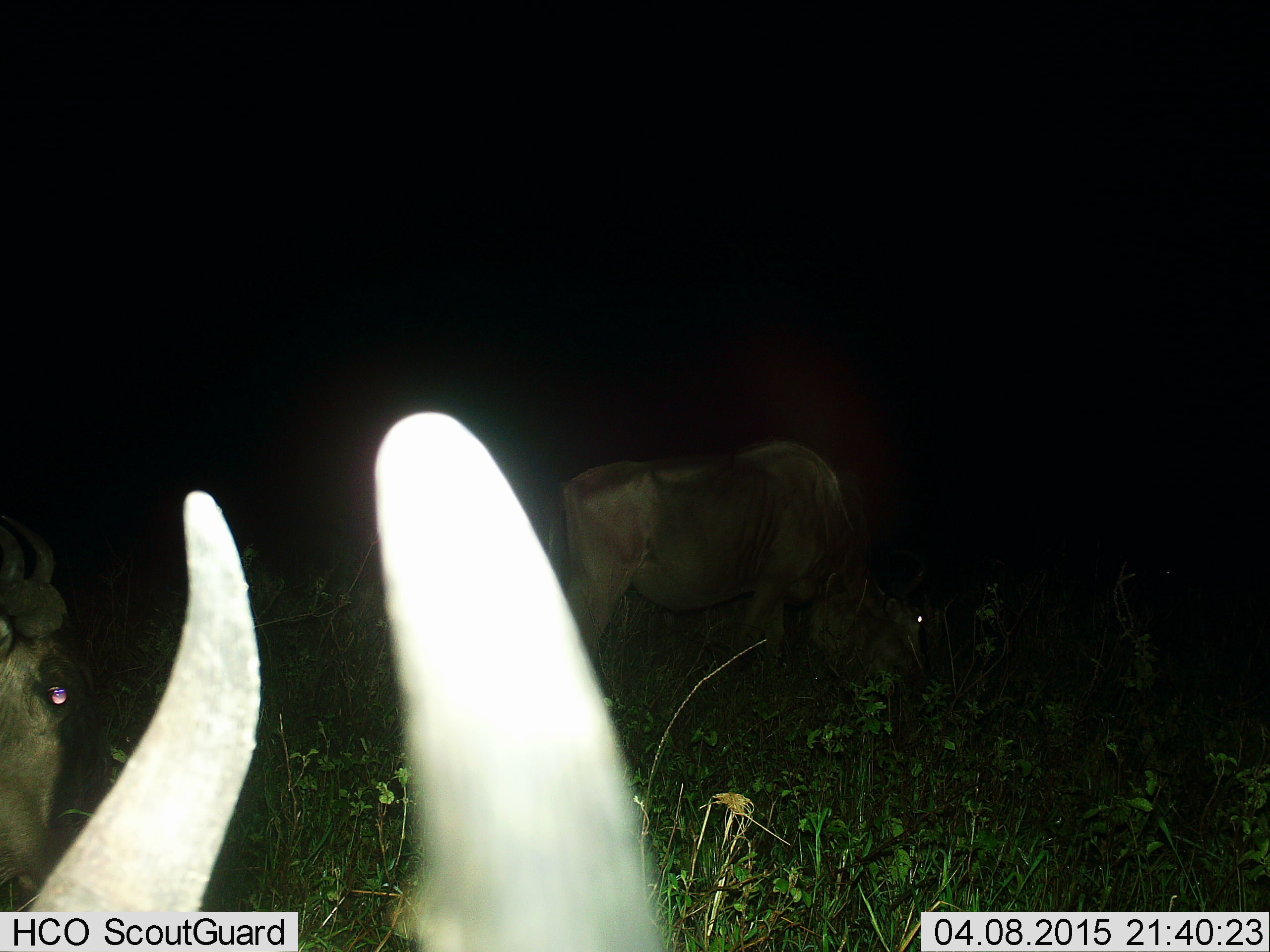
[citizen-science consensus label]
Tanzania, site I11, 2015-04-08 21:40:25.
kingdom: Animalia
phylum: Chordata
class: Mammalia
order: Artiodactyla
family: Bovidae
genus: Connochaetes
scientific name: Connochaetes taurinus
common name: blue wildebeest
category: wildebeest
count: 3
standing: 40%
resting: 10%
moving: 20%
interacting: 0%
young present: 0%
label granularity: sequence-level